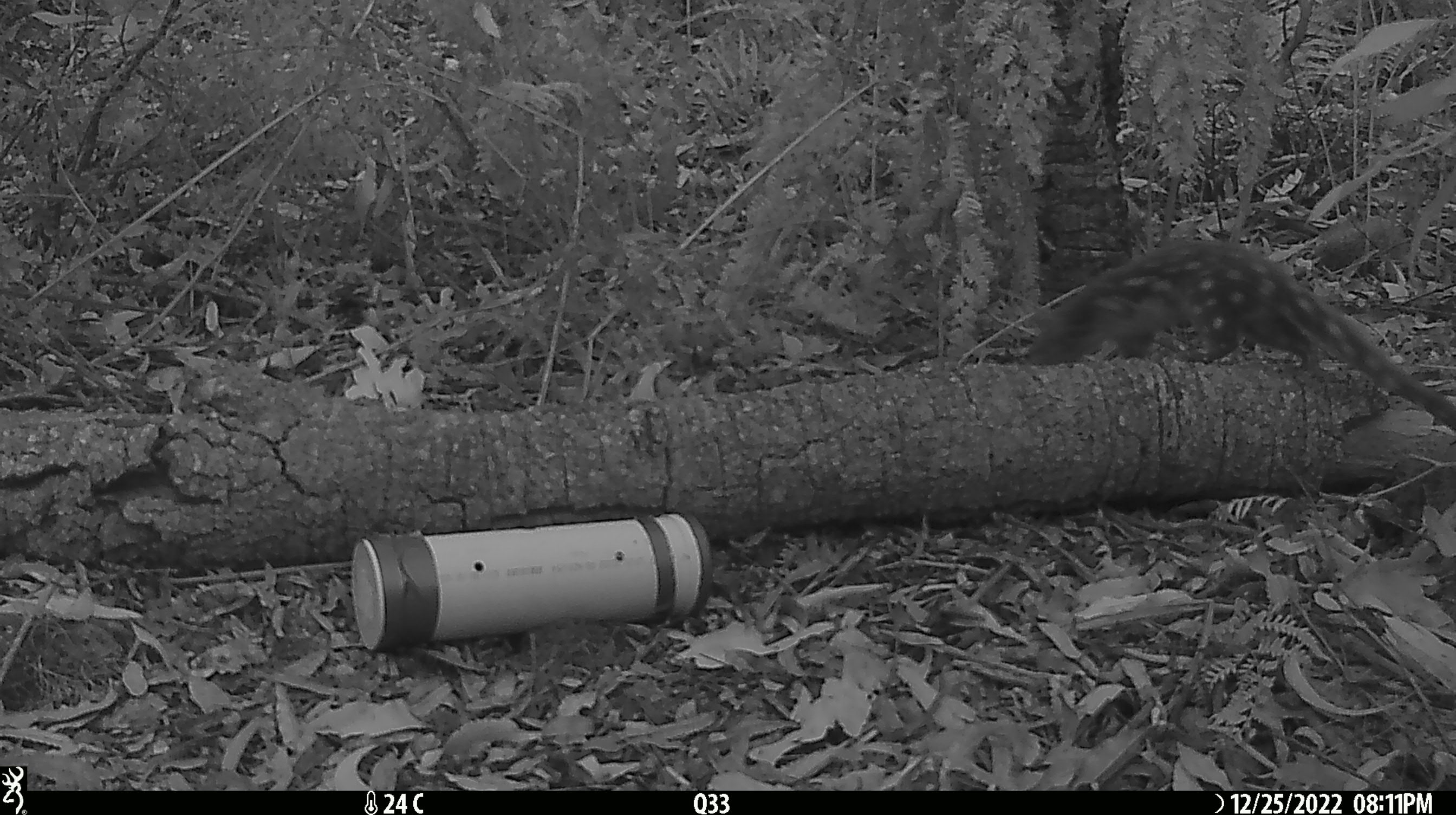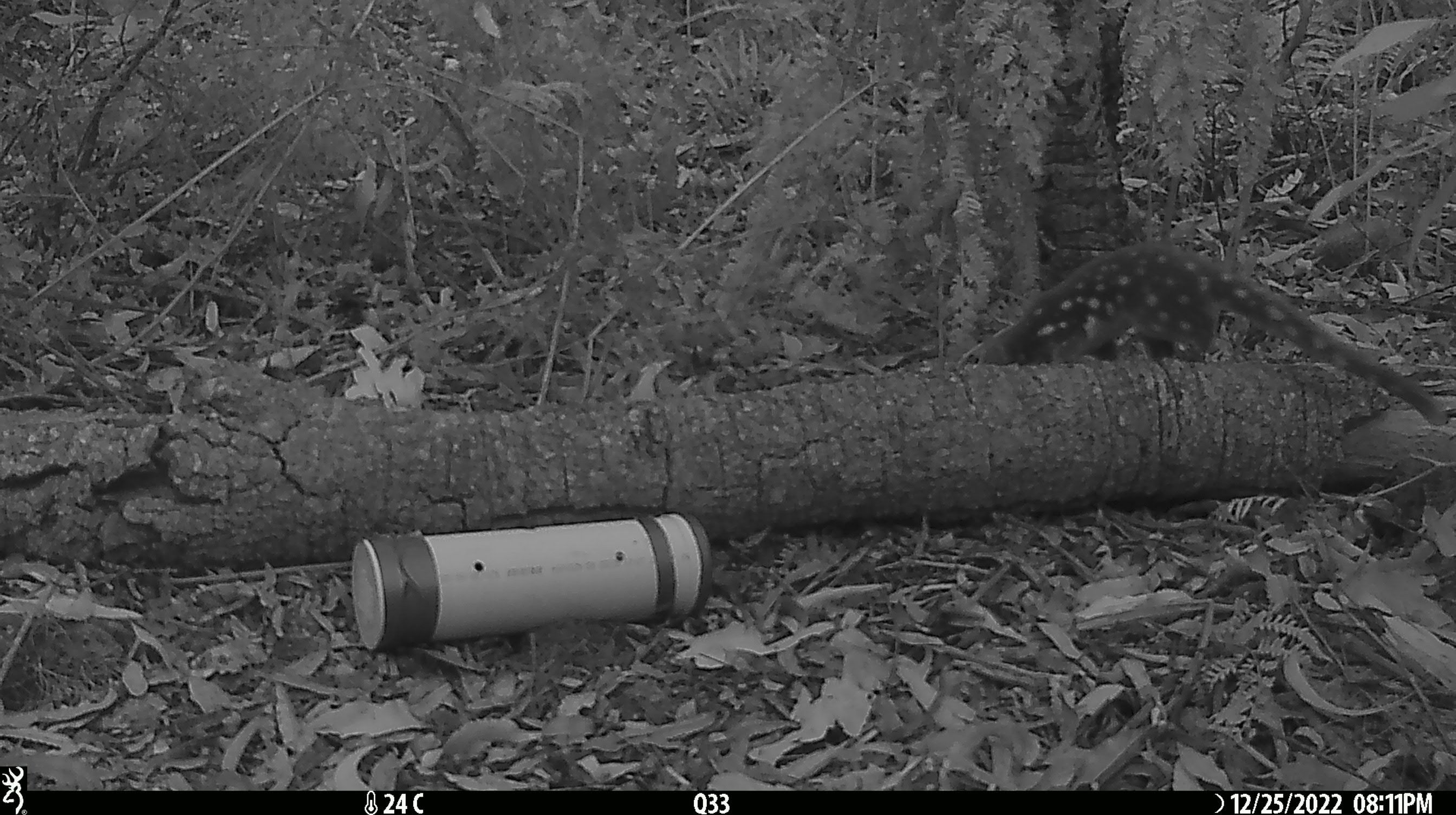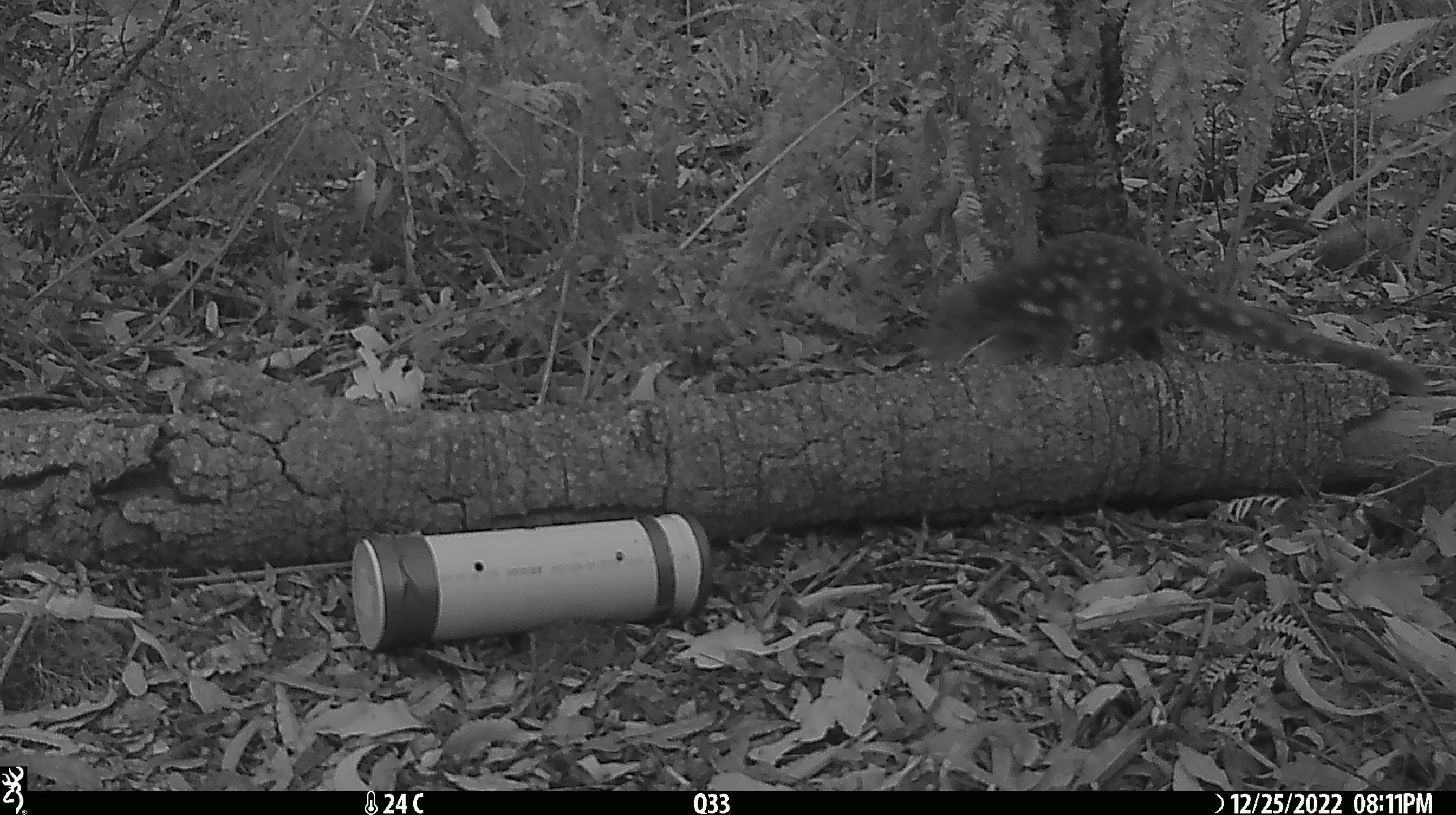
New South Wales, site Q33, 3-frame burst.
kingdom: Animalia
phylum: Chordata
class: Mammalia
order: Dasyuromorphia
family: Dasyuridae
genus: Dasyurus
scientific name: Dasyurus maculatus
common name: spotted-tailed quoll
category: quoll